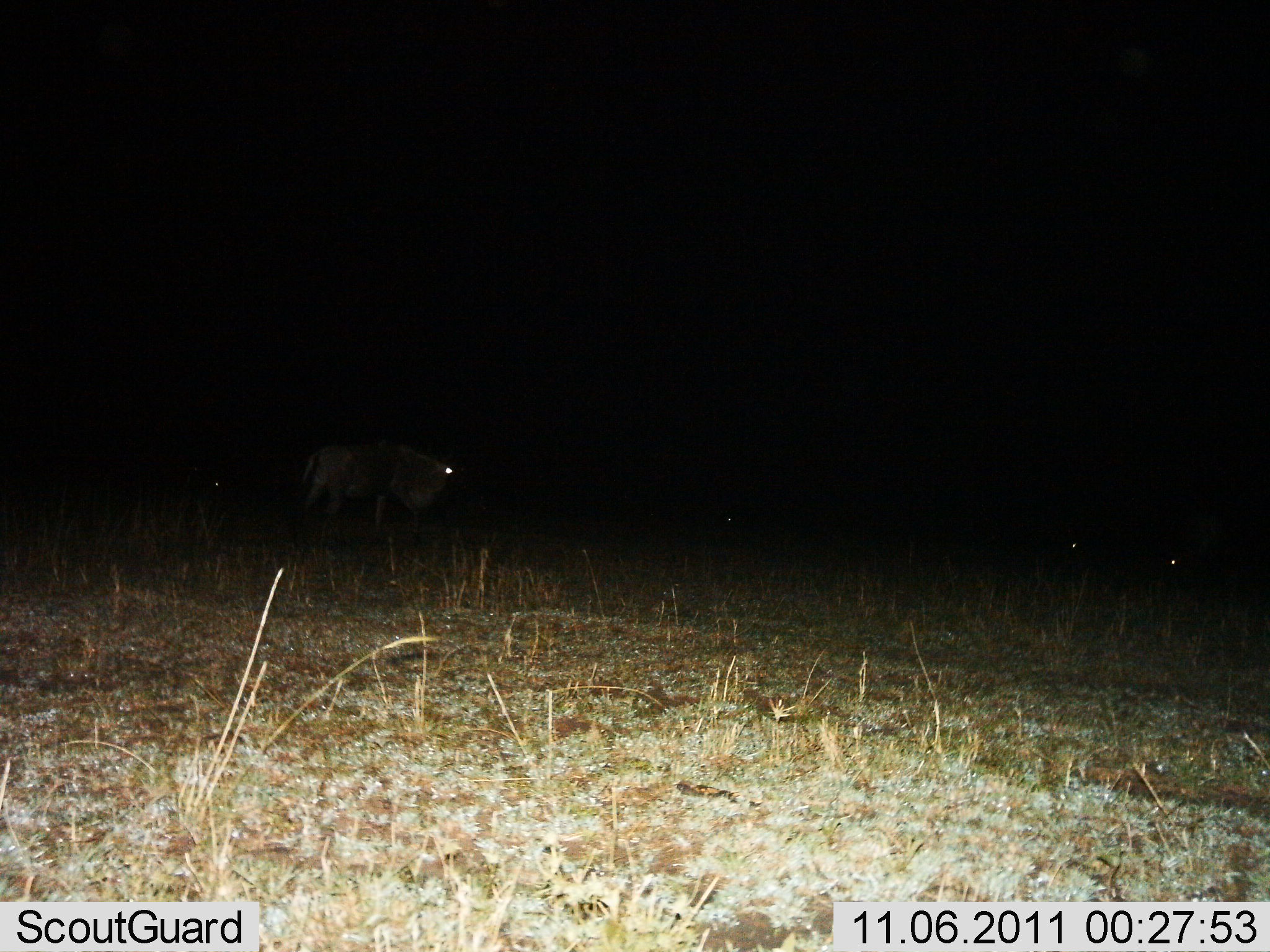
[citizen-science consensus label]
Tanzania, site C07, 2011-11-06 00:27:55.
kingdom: Animalia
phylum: Chordata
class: Mammalia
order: Artiodactyla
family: Bovidae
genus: Connochaetes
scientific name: Connochaetes taurinus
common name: blue wildebeest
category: wildebeest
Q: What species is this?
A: Wildebeest (blue wildebeest) (Connochaetes taurinus).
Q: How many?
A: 5.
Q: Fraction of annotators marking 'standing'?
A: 56%.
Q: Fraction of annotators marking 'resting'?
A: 22%.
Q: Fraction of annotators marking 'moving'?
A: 44%.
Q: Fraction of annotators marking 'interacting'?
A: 0%.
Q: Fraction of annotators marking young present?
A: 0%.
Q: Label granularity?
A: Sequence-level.